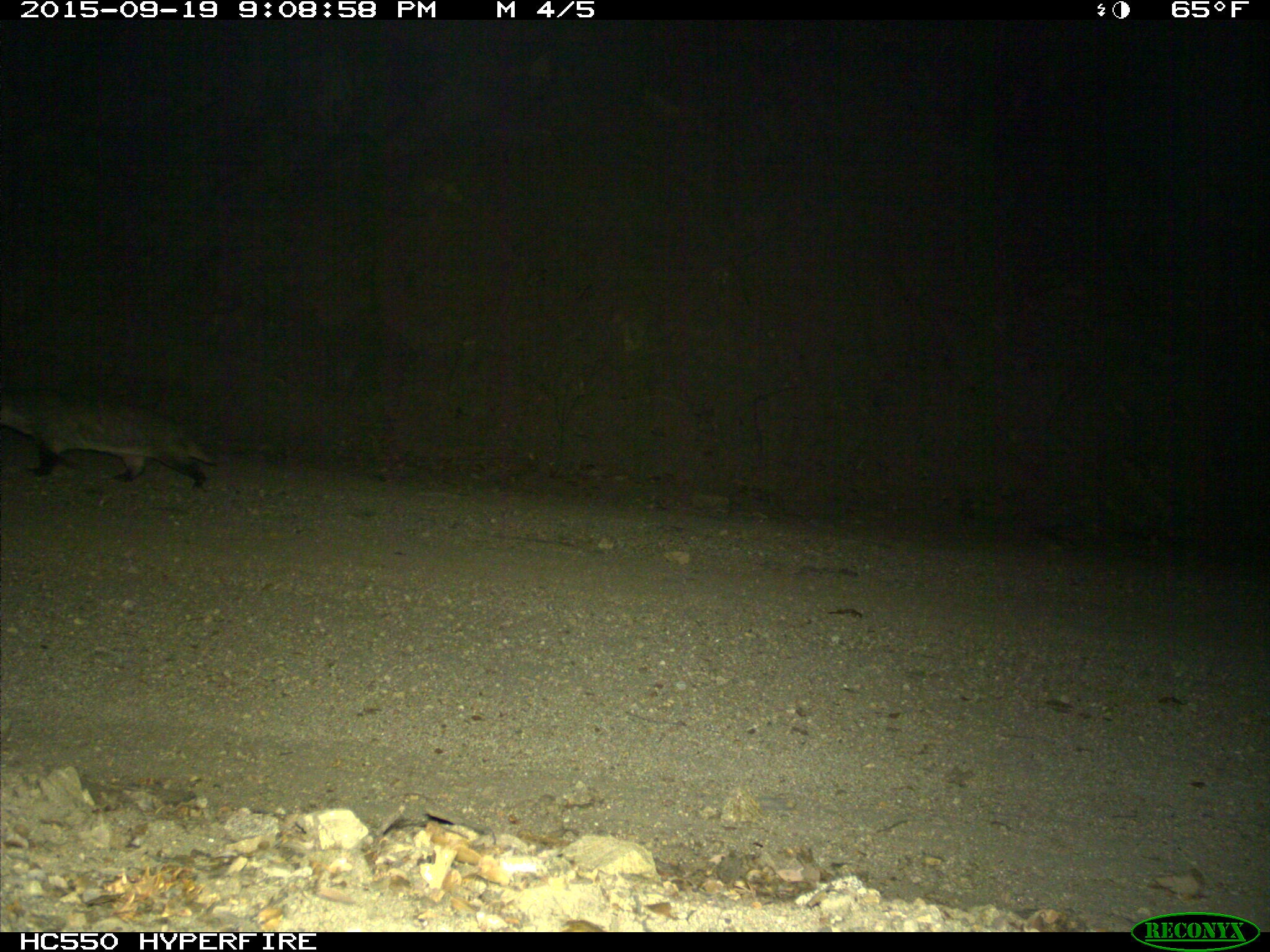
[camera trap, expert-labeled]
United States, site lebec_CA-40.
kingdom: Animalia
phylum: Chordata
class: Mammalia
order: Carnivora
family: Mustelidae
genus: Meles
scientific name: Meles meles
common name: european badger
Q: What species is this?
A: Meles meles (european badger).